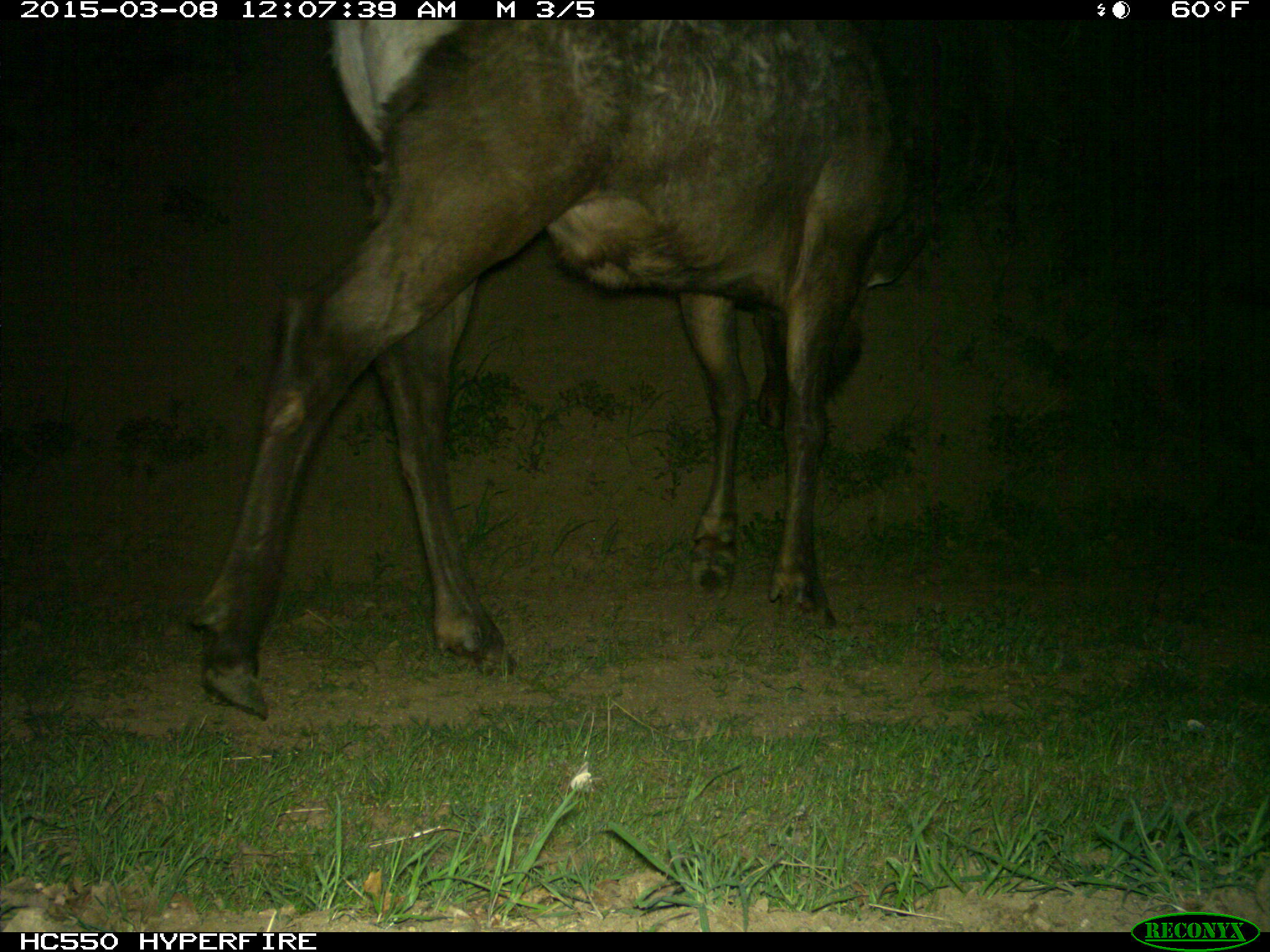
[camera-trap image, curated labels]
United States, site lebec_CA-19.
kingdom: Animalia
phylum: Chordata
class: Mammalia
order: Artiodactyla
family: Cervidae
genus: Cervus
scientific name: Cervus canadensis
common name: elk